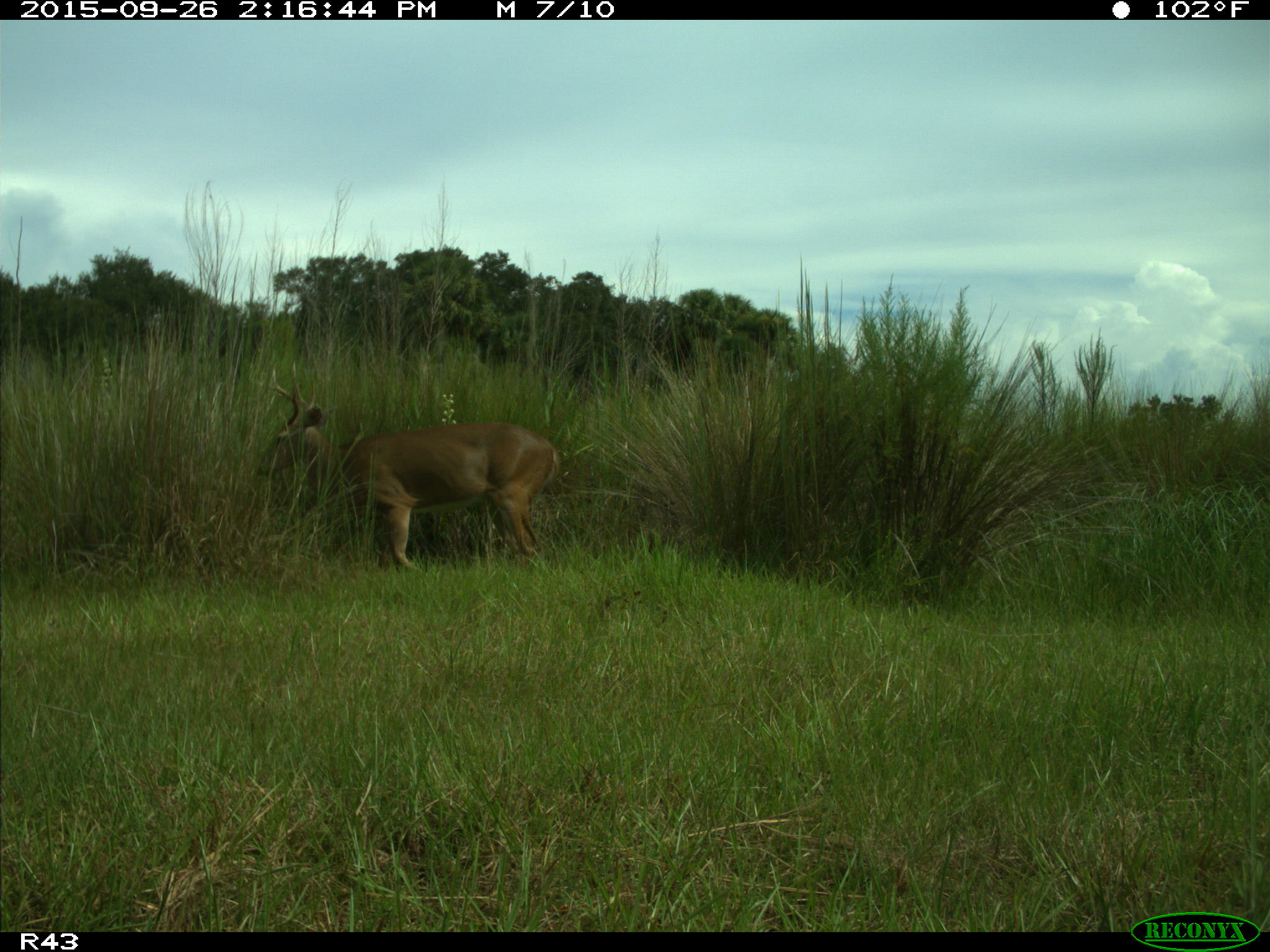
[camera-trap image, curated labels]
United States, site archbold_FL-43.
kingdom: Animalia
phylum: Chordata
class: Mammalia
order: Artiodactyla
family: Cervidae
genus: Odocoileus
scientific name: Odocoileus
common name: deer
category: unidentified deer